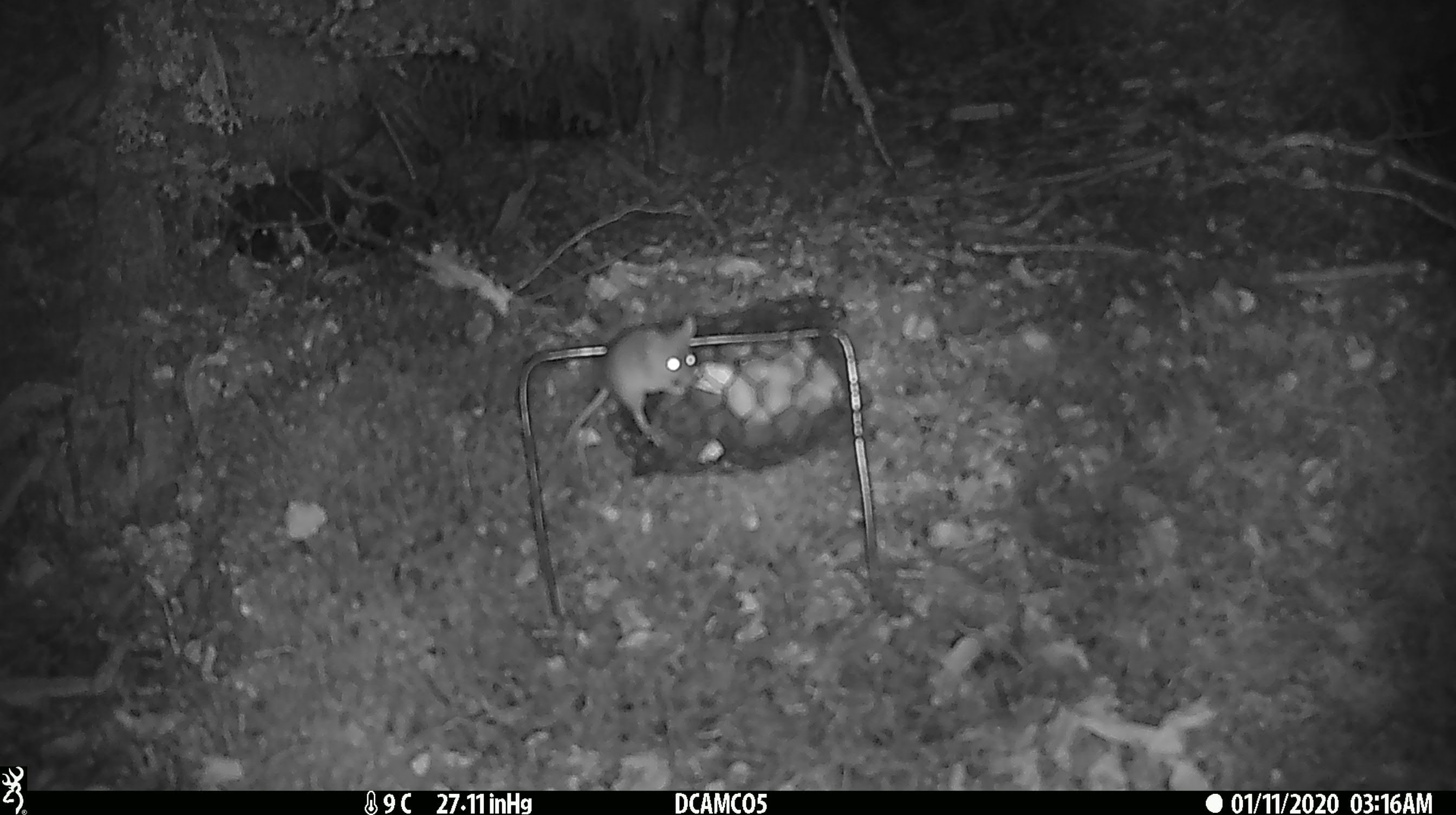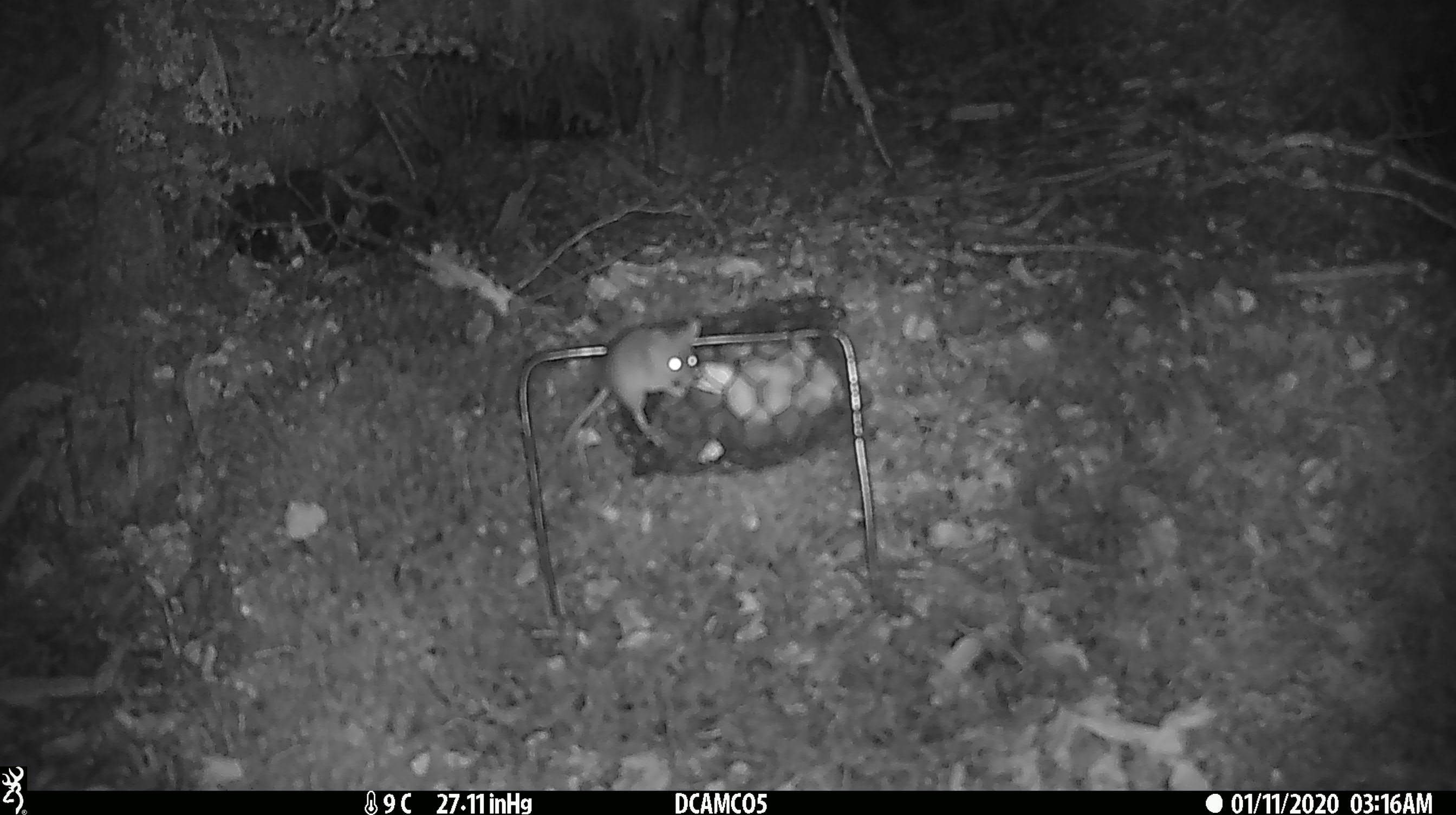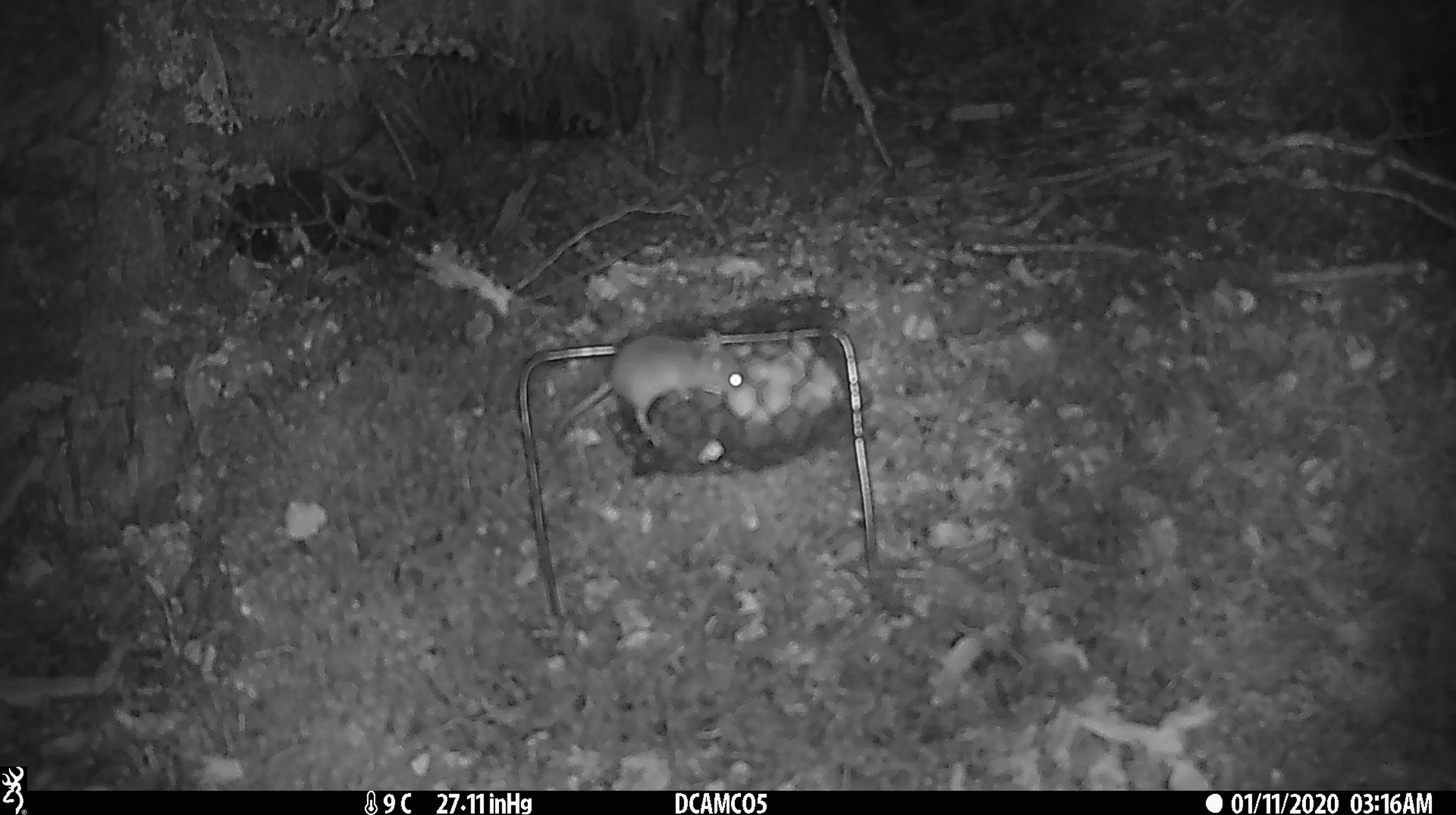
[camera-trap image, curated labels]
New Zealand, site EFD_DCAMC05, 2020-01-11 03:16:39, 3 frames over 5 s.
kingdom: Animalia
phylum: Chordata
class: Mammalia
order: Rodentia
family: Muridae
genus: Mus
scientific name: Mus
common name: mouse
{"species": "mouse (Mus)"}